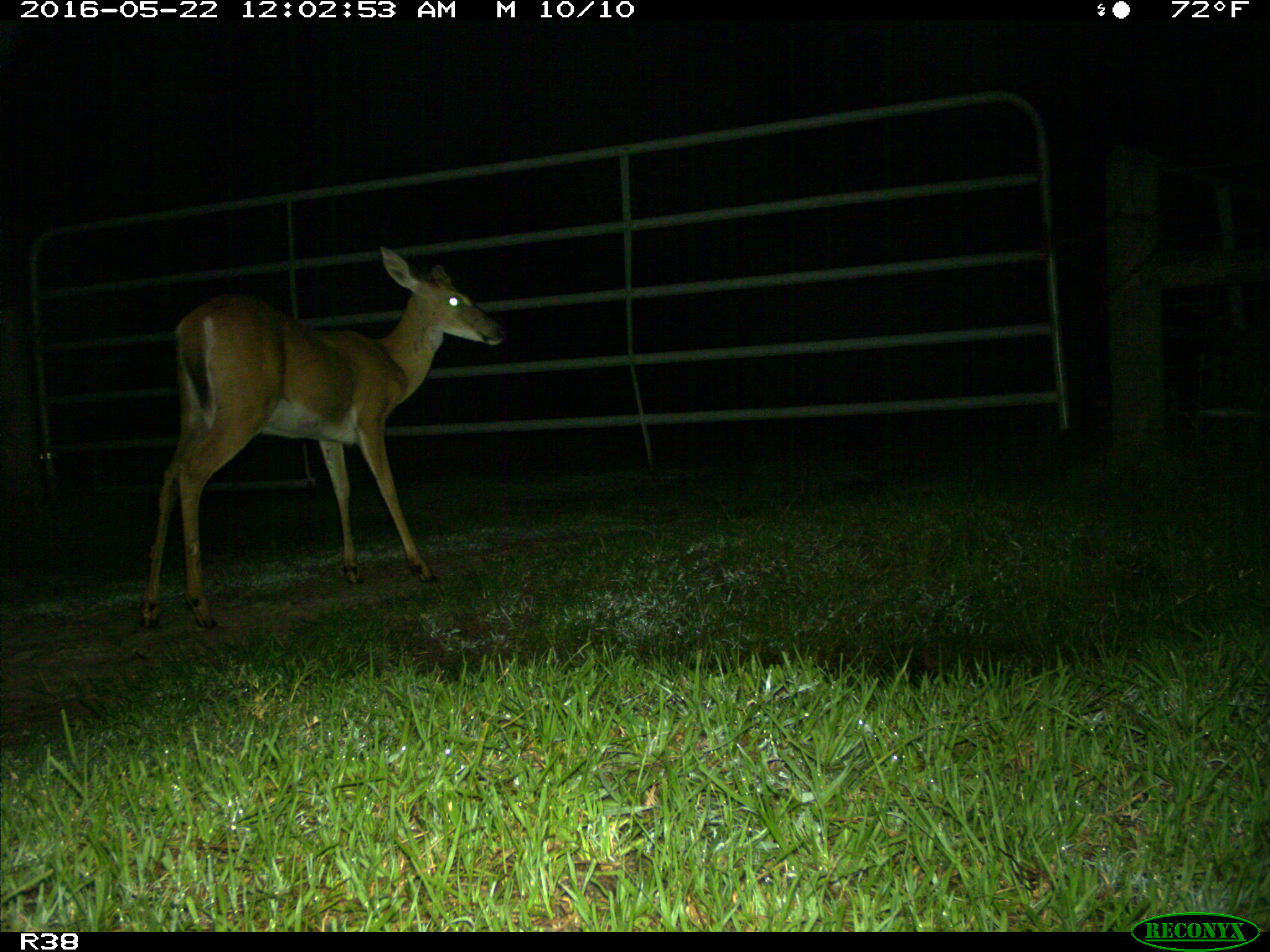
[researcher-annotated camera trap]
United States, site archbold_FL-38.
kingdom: Animalia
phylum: Chordata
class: Mammalia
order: Artiodactyla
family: Cervidae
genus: Odocoileus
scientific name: Odocoileus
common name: deer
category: unidentified deer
Unidentified deer (deer) (Odocoileus).